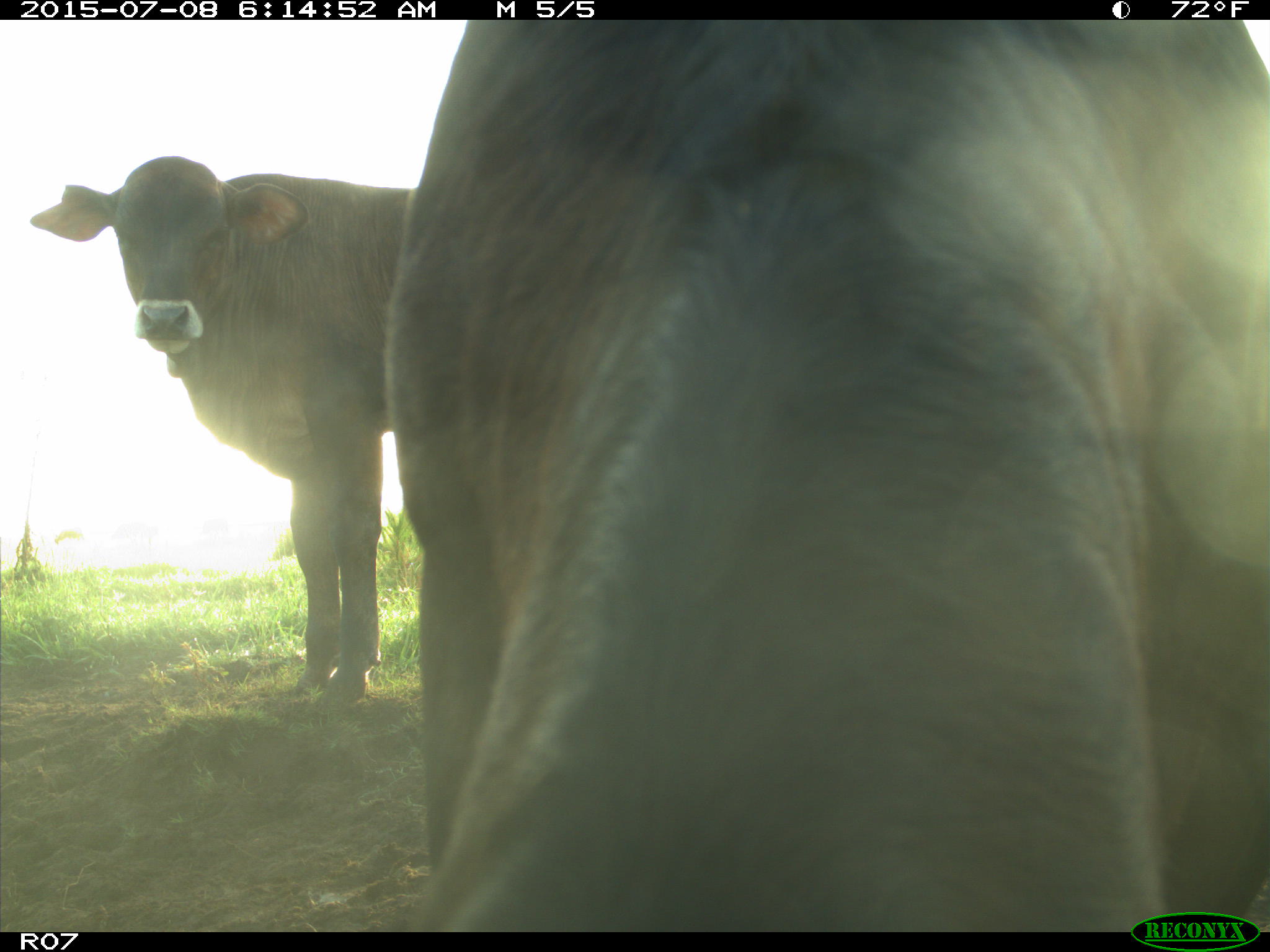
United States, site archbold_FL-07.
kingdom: Animalia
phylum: Chordata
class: Mammalia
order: Artiodactyla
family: Bovidae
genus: Bos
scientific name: Bos taurus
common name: domestic cow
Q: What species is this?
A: Bos taurus (domestic cow).